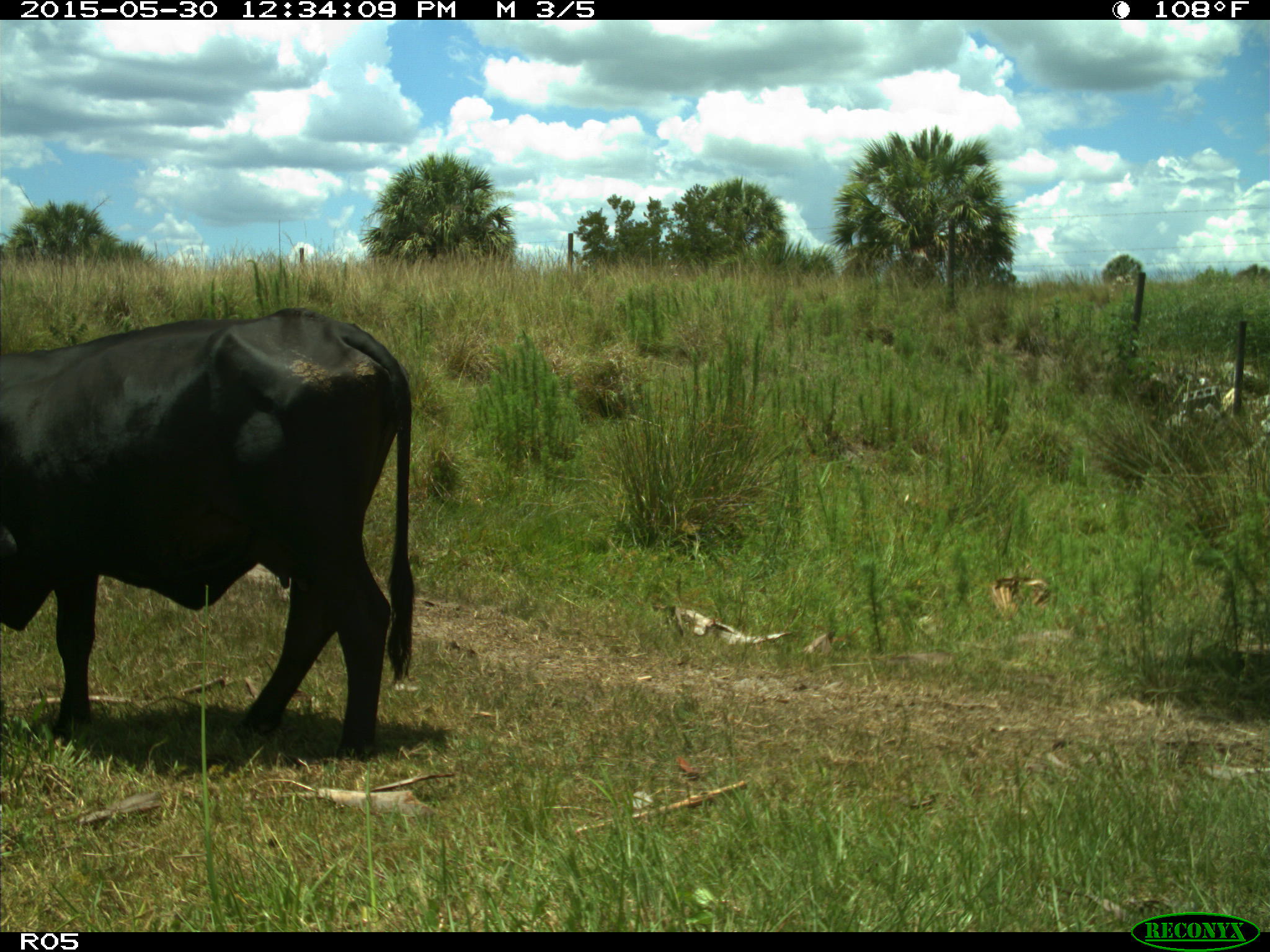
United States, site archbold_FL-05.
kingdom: Animalia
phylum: Chordata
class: Mammalia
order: Artiodactyla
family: Bovidae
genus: Bos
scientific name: Bos taurus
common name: domestic cow